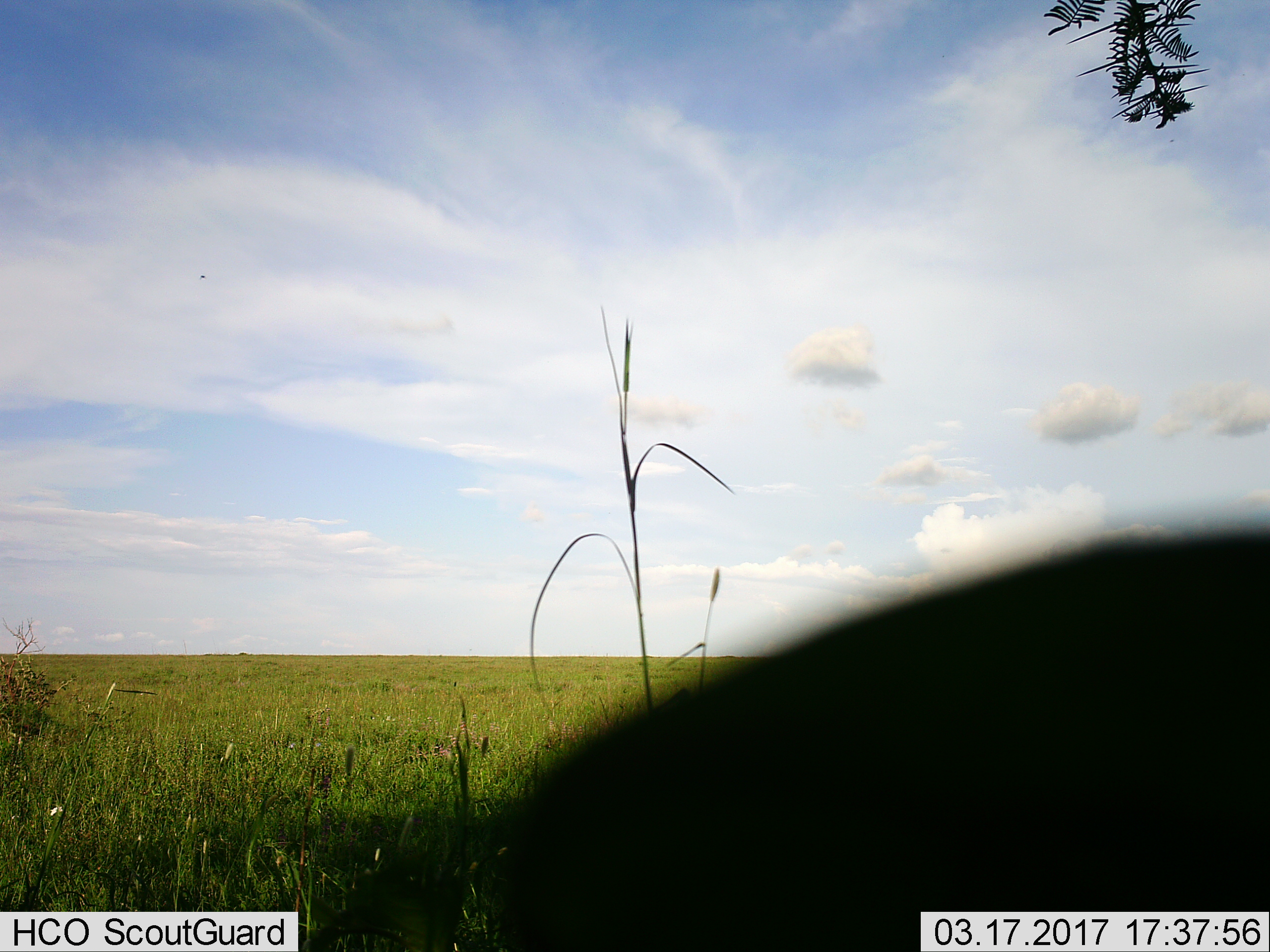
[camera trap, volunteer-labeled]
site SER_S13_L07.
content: unidentified animal